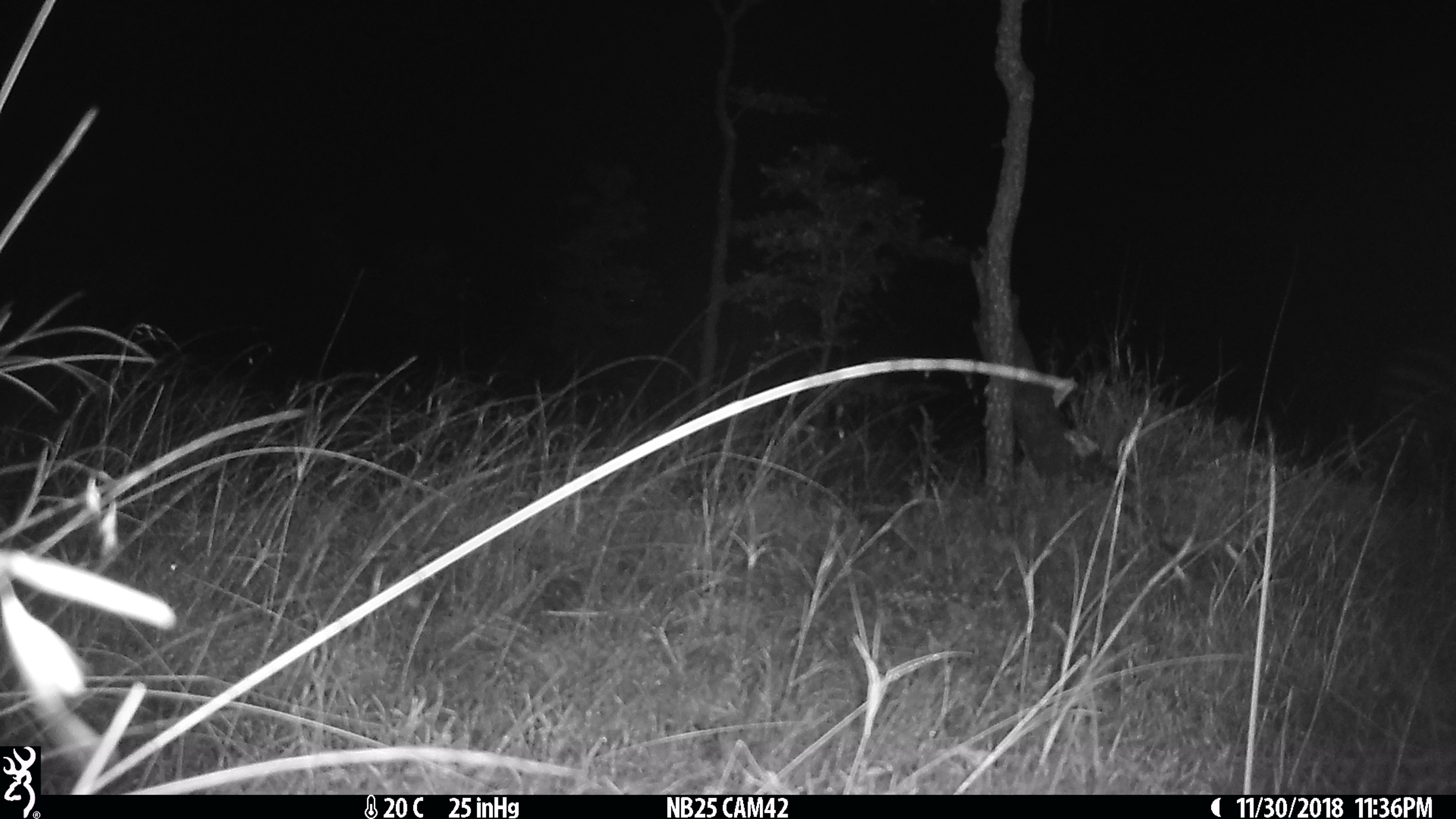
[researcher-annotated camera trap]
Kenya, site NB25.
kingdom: Animalia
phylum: Chordata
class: Mammalia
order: Perissodactyla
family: Equidae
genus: Equus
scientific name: Equus quagga burchellii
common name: burchell's zebra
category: zebra